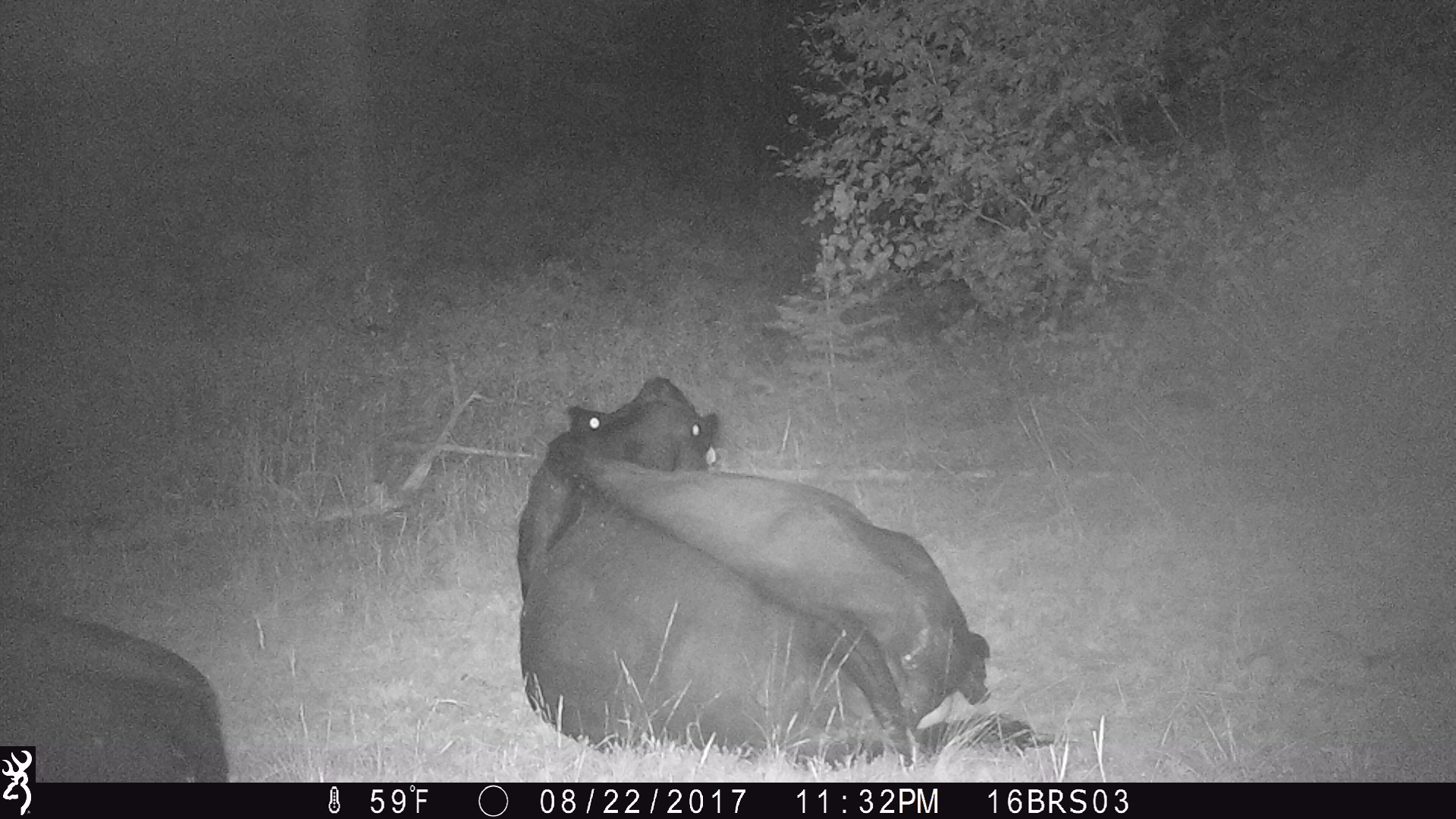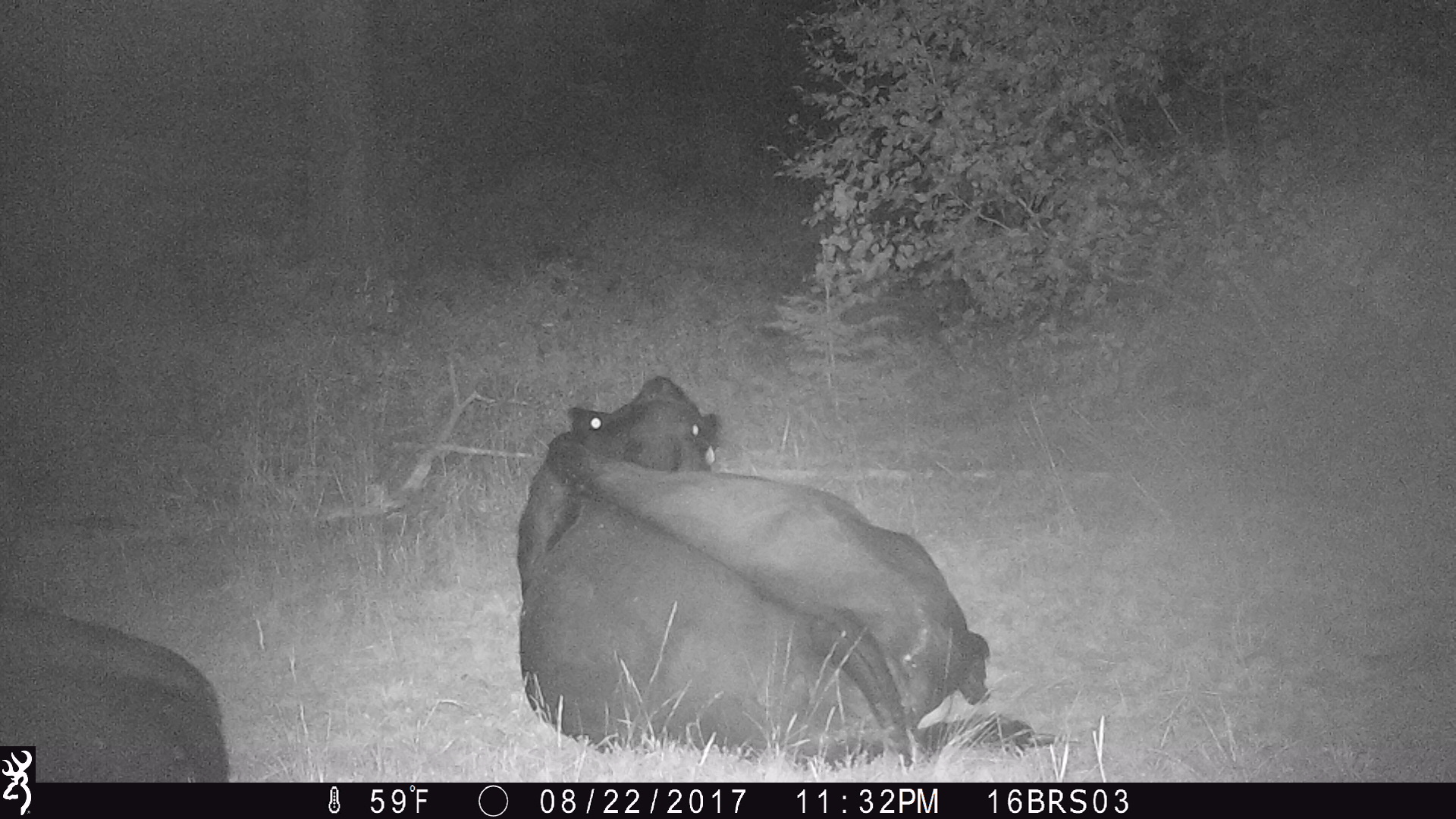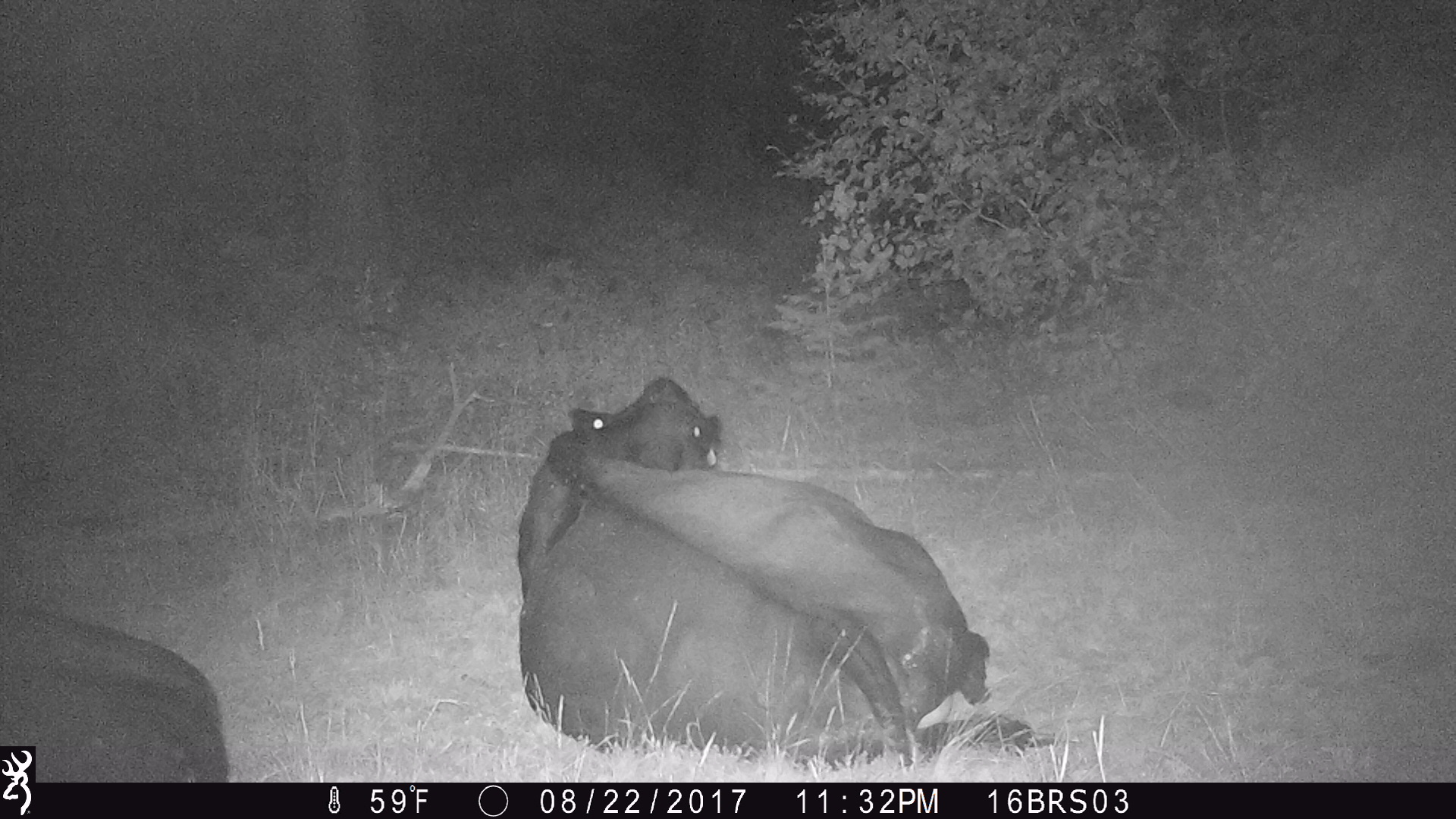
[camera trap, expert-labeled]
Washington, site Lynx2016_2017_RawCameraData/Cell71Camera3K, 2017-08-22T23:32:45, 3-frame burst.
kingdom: Animalia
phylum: Chordata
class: Mammalia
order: Artiodactyla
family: Bovidae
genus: Bos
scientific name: Bos taurus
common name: domestic cattle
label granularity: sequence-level